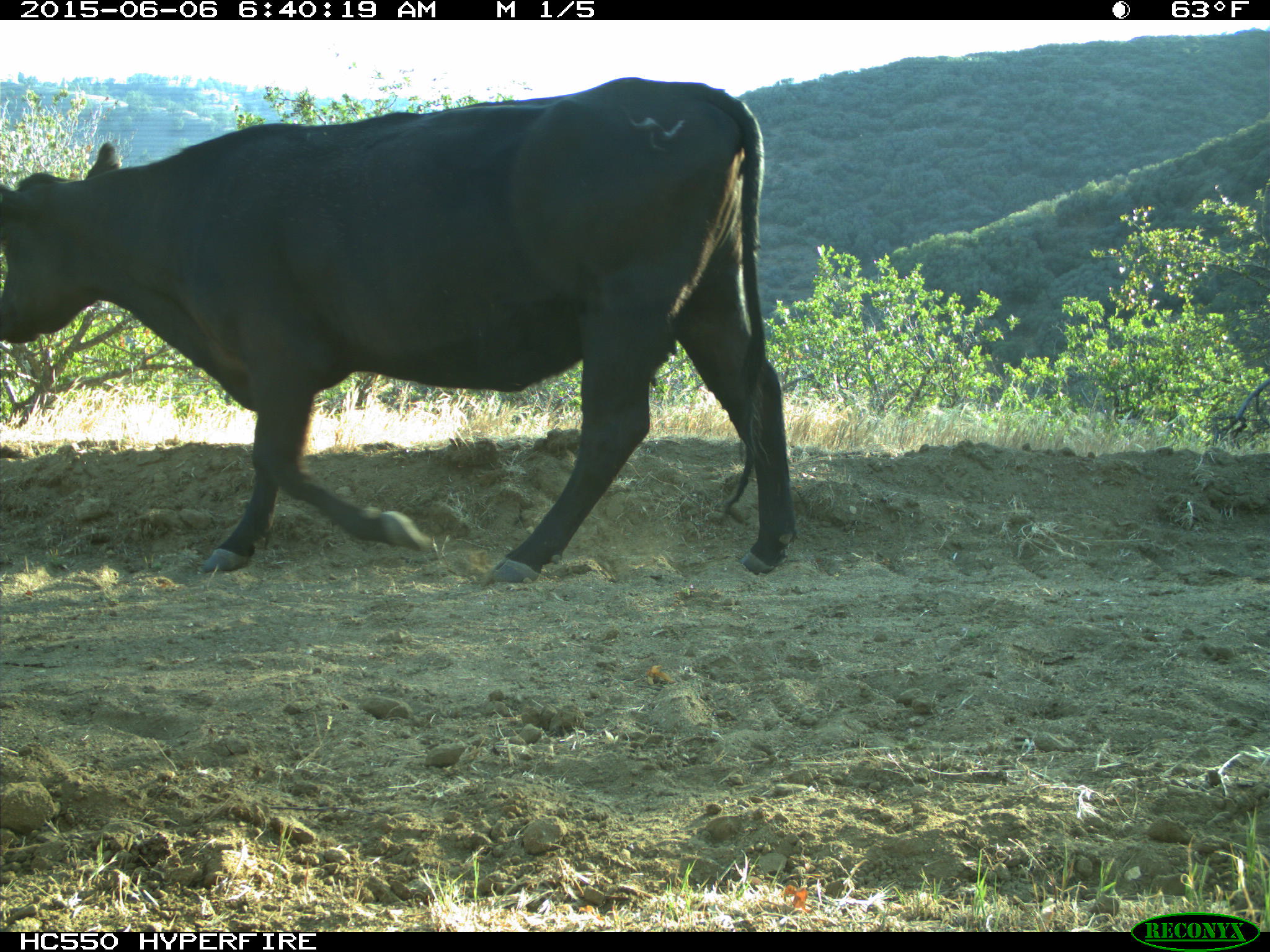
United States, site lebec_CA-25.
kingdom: Animalia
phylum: Chordata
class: Mammalia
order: Artiodactyla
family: Bovidae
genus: Bos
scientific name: Bos taurus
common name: domestic cow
Bos taurus (domestic cow).